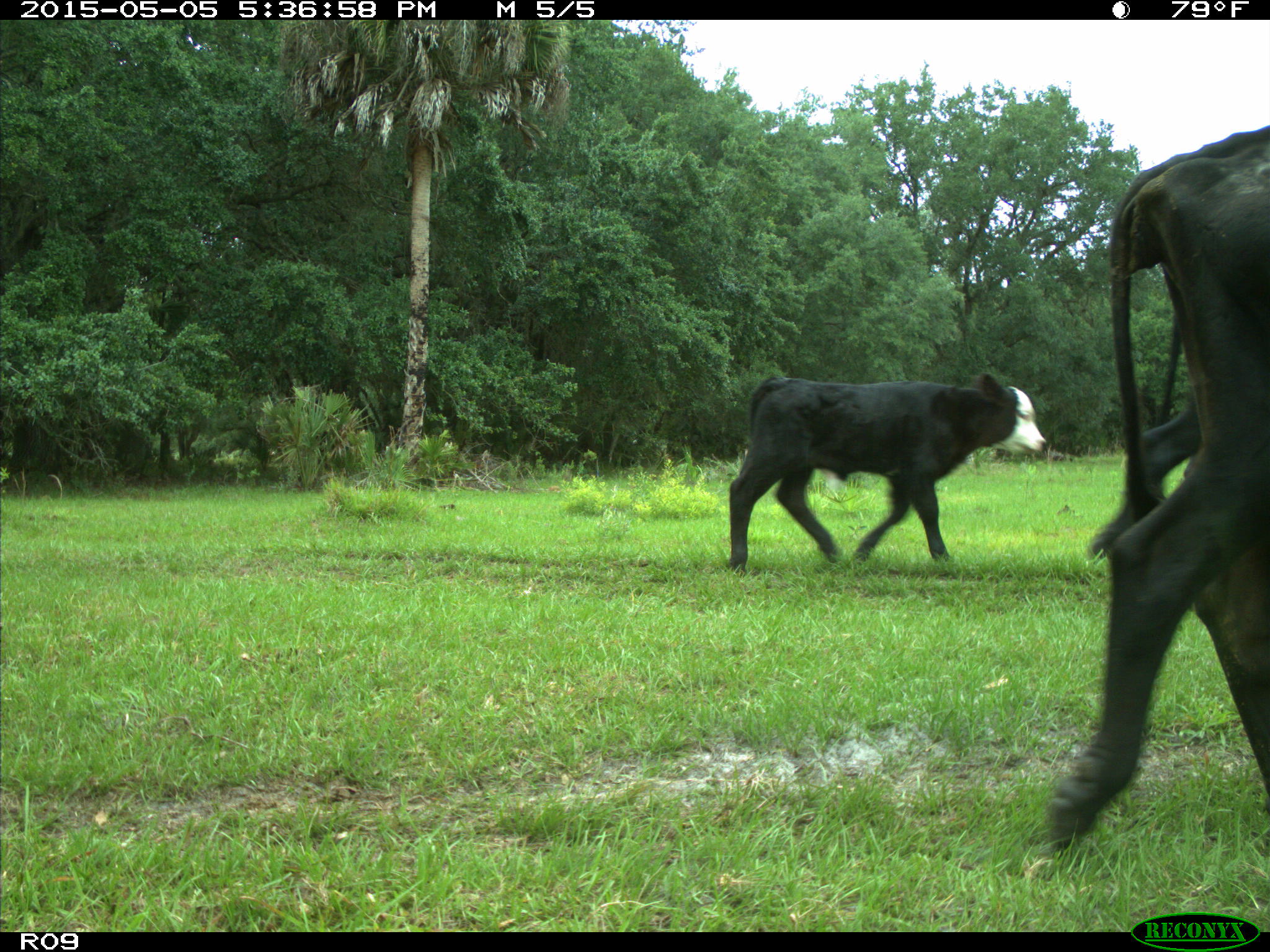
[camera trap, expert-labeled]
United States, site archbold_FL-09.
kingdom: Animalia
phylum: Chordata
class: Mammalia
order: Artiodactyla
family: Bovidae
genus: Bos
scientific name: Bos taurus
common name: domestic cow